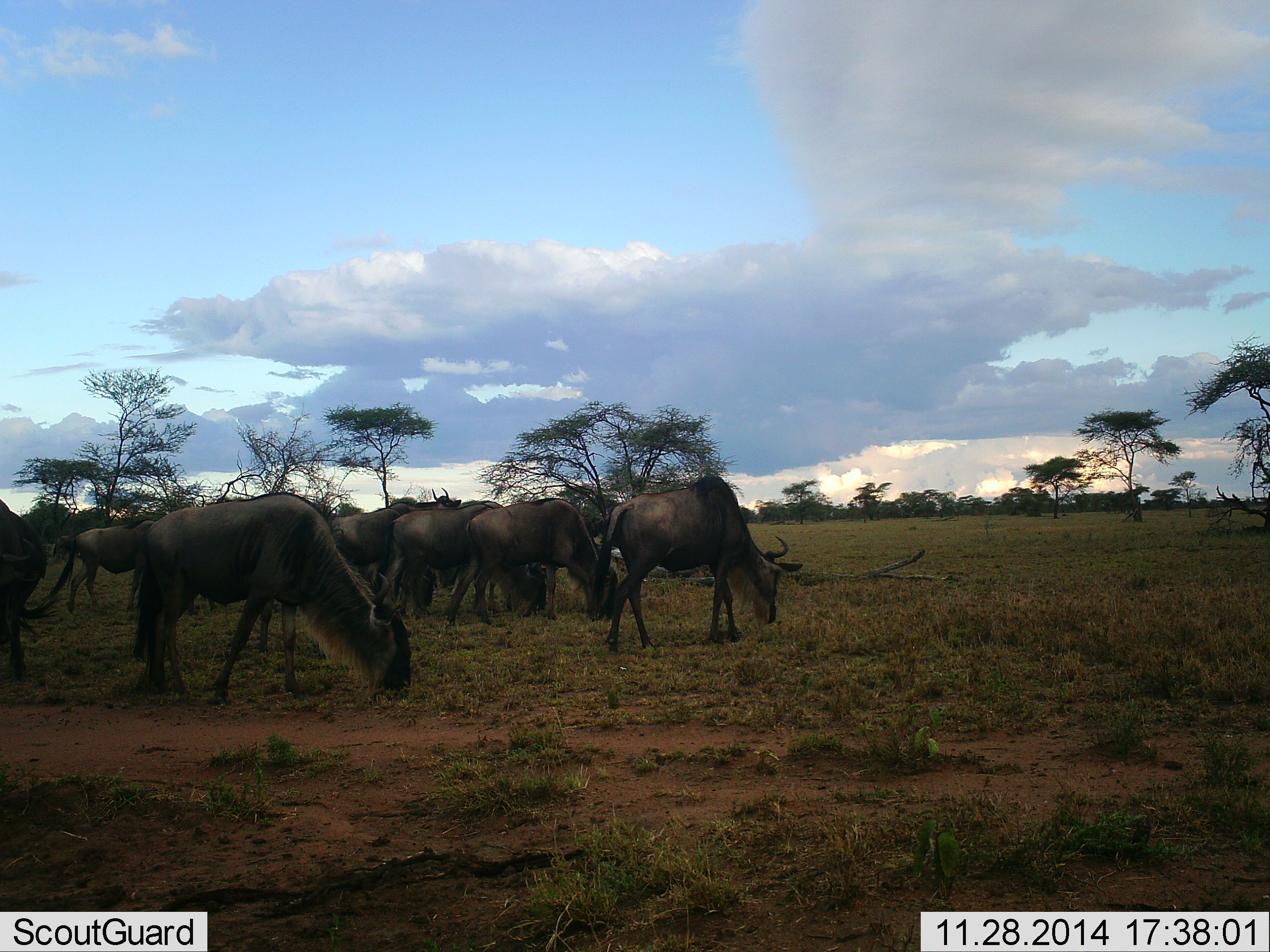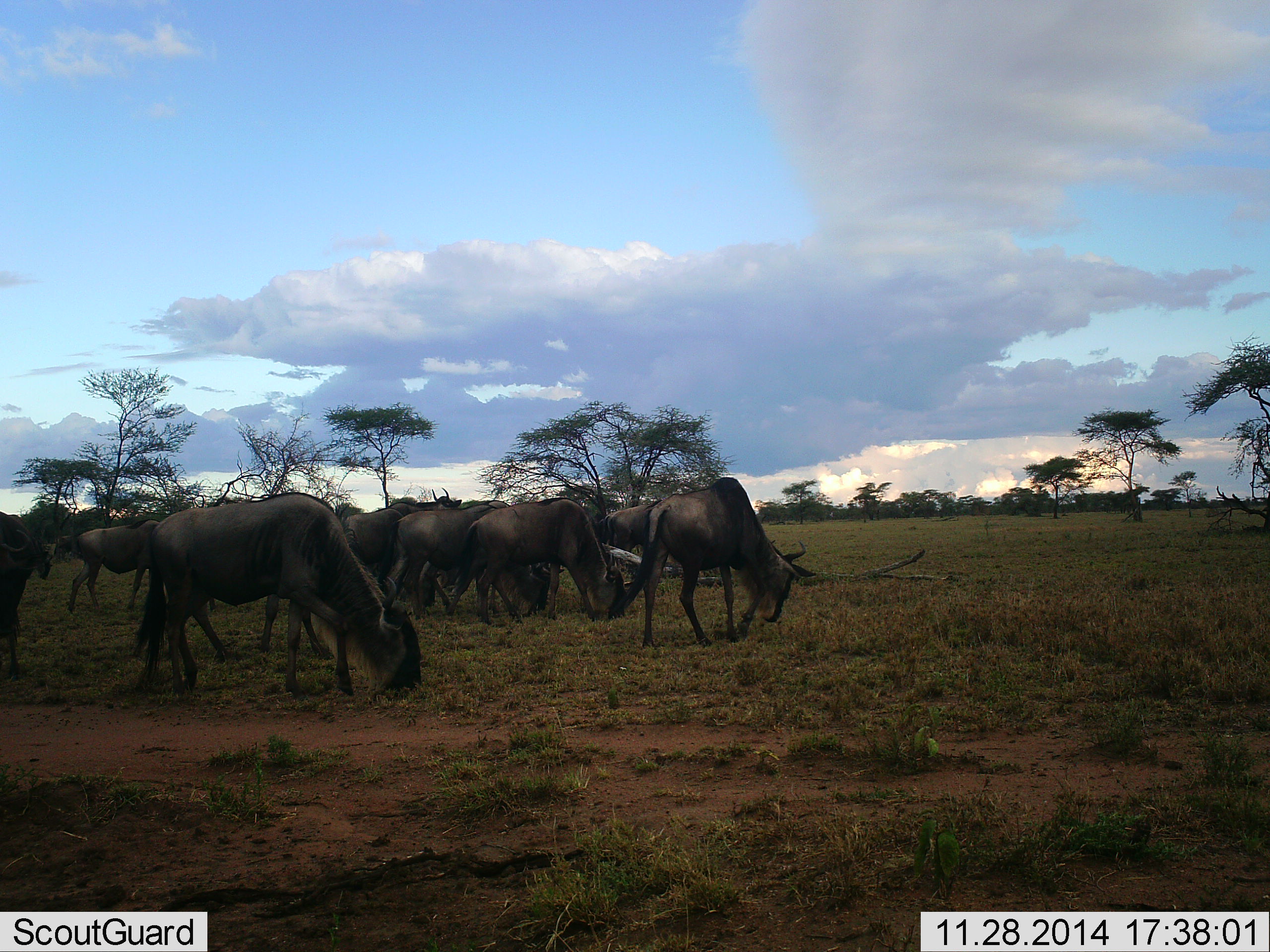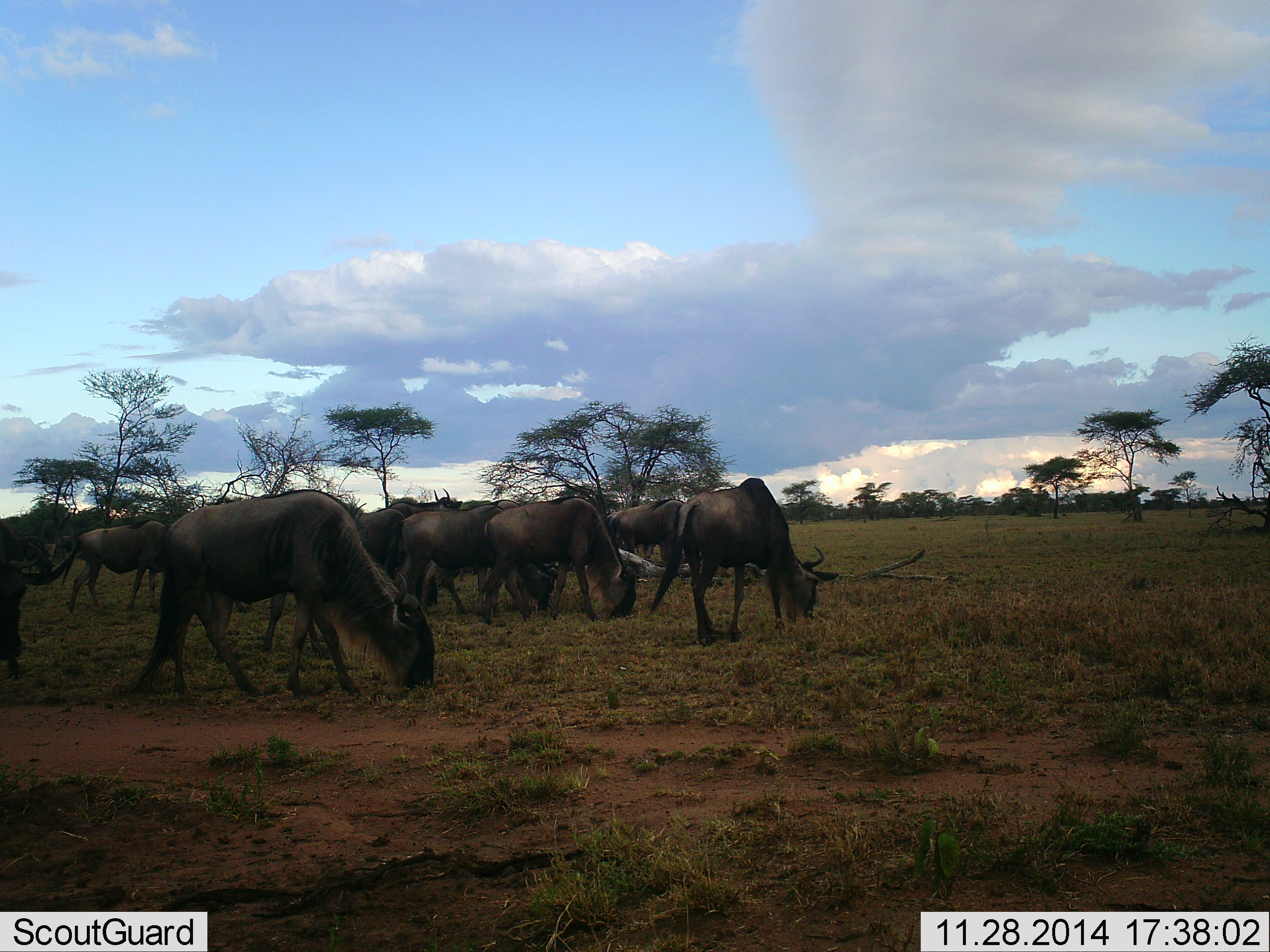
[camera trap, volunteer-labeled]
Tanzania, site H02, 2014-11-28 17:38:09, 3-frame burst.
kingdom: Animalia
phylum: Chordata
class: Mammalia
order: Artiodactyla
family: Bovidae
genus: Connochaetes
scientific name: Connochaetes taurinus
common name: blue wildebeest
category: wildebeest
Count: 11-50.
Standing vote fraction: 40%.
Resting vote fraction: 10%.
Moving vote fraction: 30%.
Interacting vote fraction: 0%.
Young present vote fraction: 10%.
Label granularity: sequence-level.